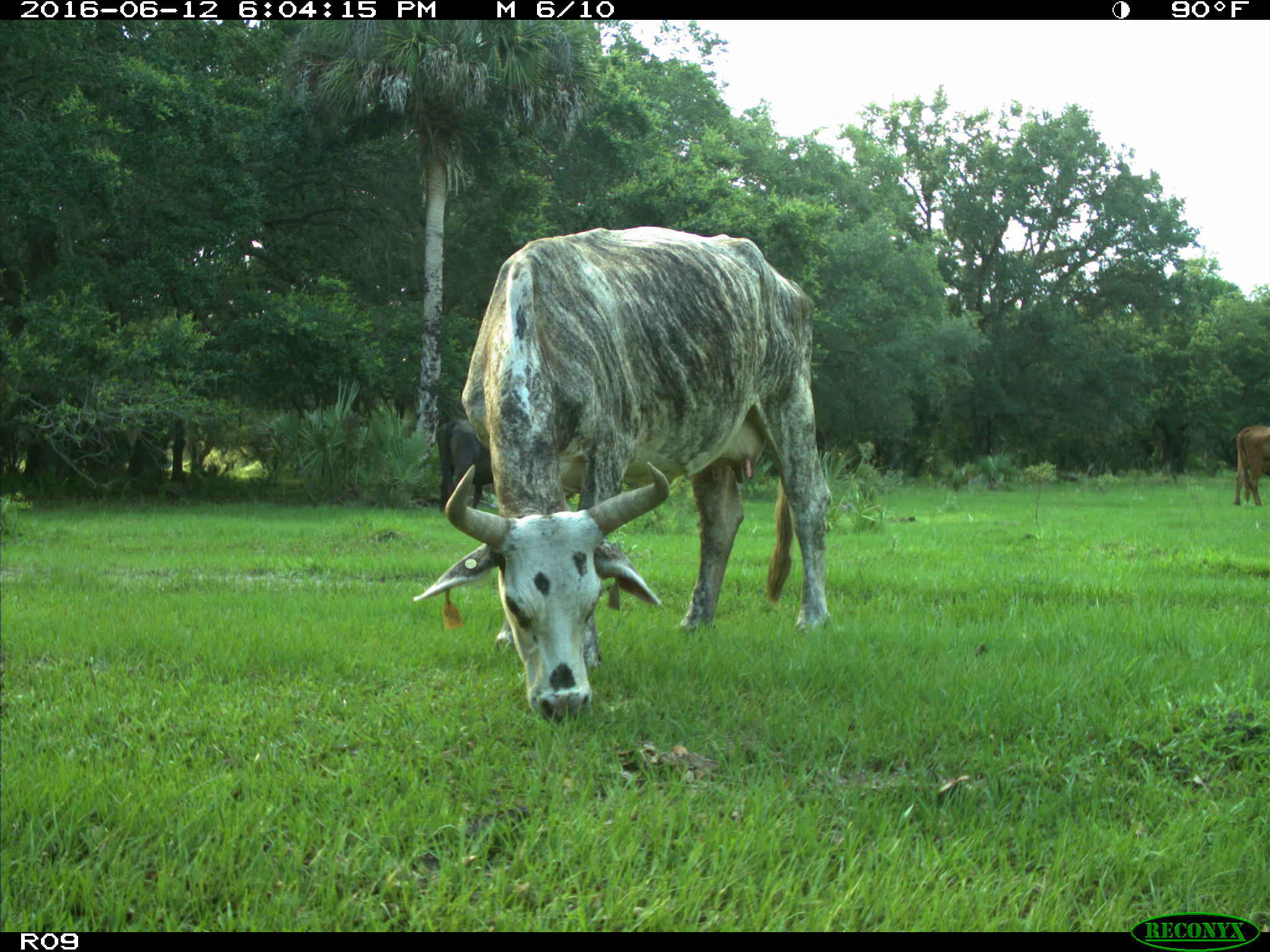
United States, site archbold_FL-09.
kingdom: Animalia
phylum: Chordata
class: Mammalia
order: Artiodactyla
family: Bovidae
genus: Bos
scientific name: Bos taurus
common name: domestic cow